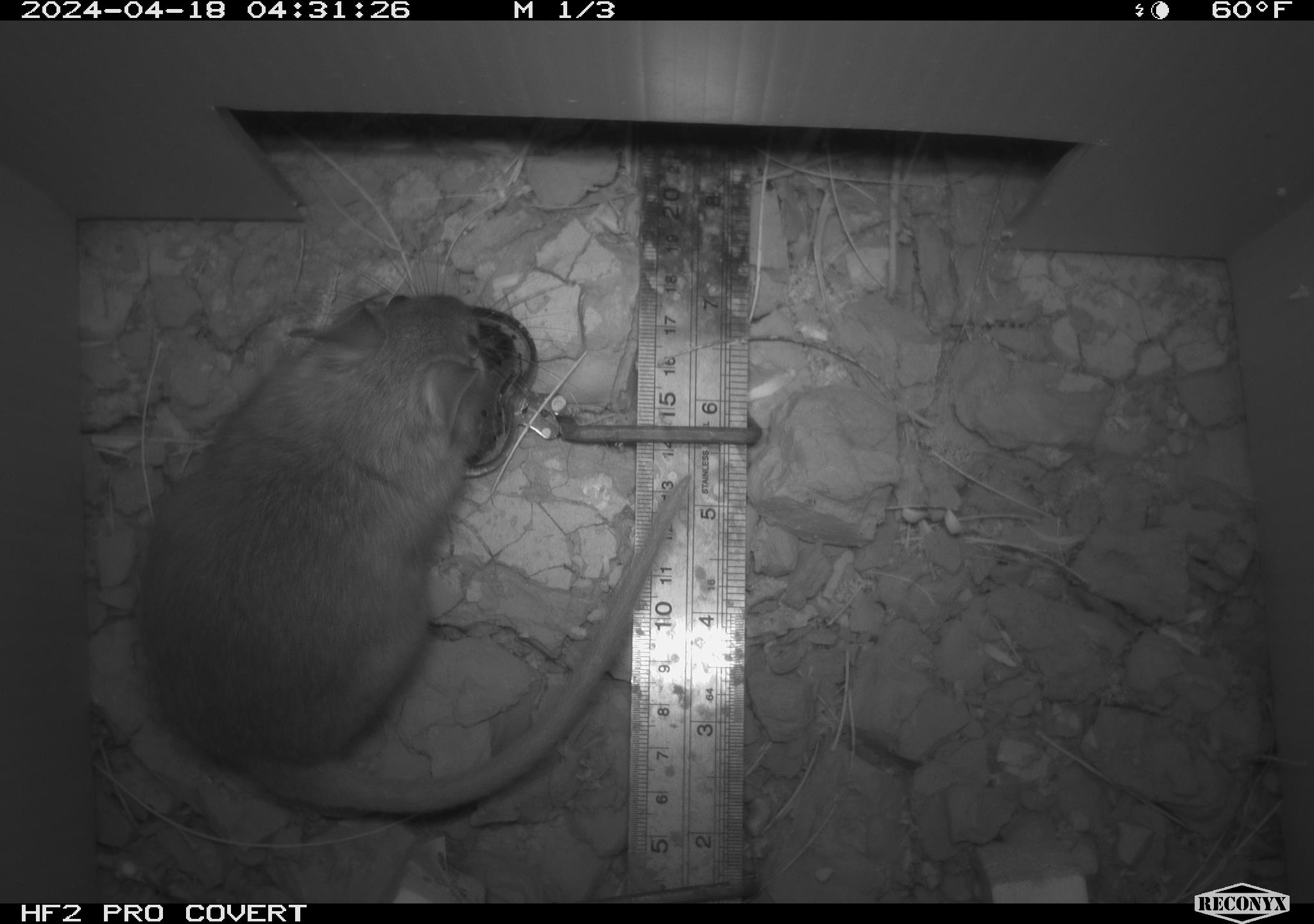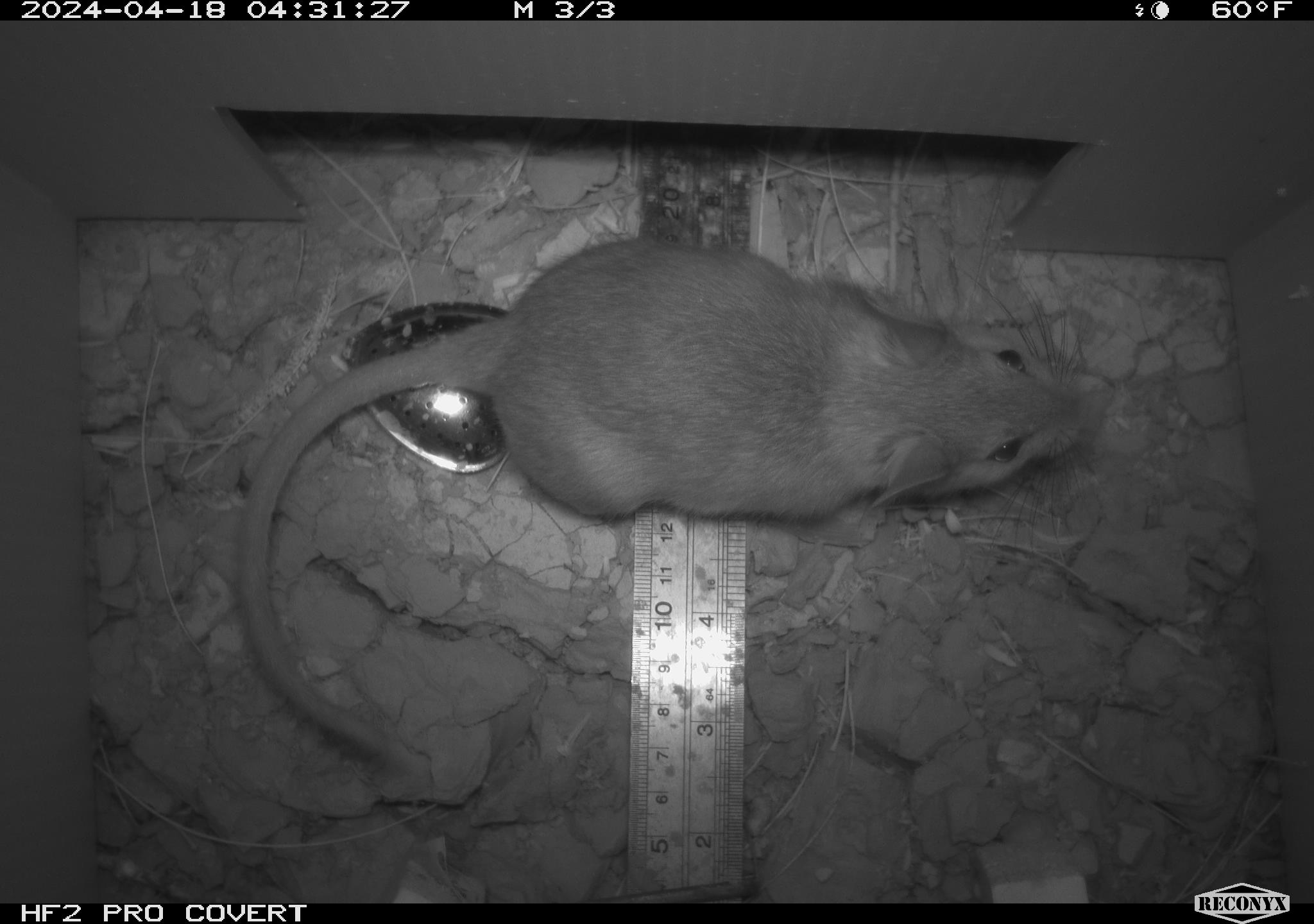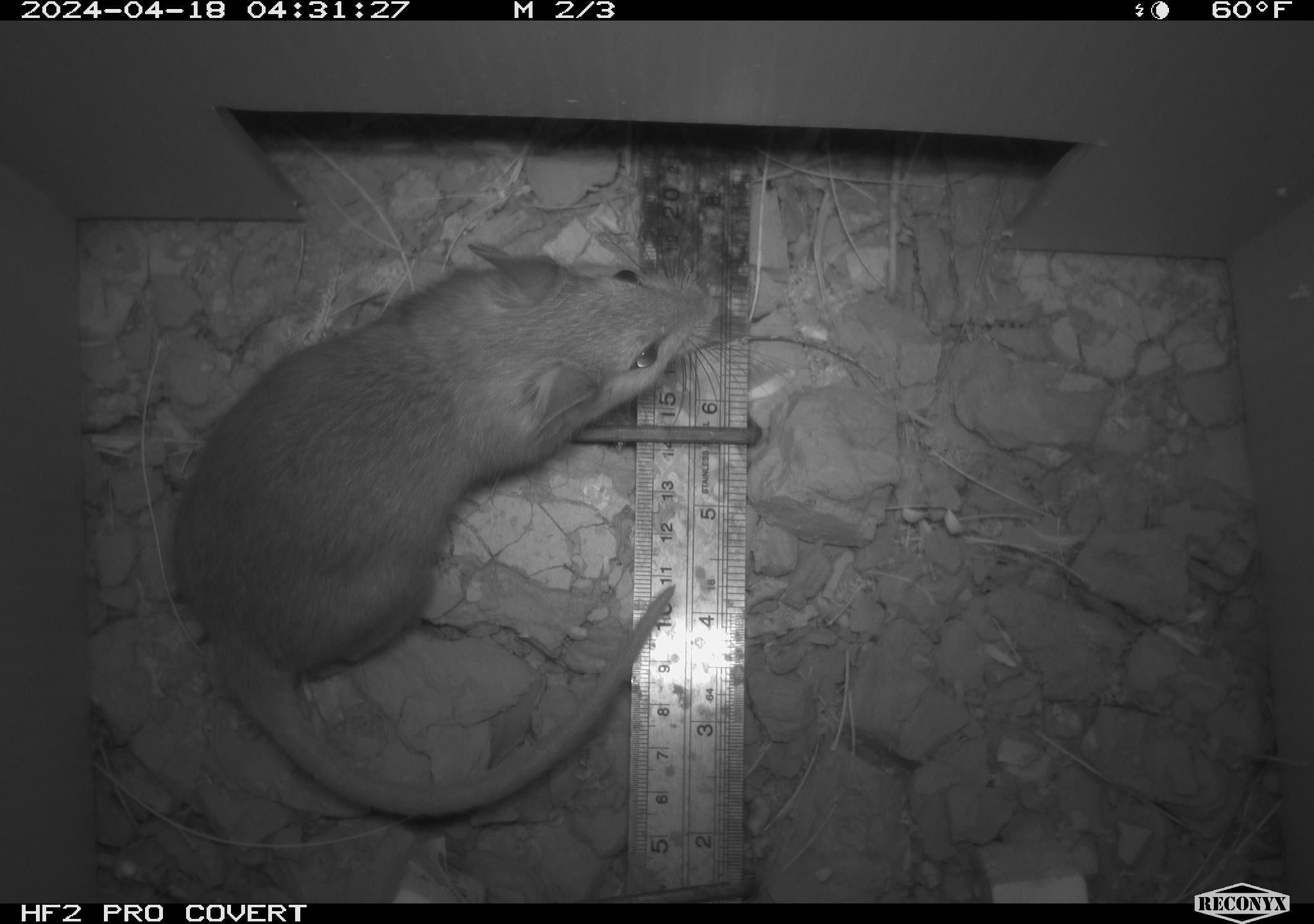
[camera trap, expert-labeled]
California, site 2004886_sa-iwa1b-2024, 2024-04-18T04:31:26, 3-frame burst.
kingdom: Animalia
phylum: Chordata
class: Mammalia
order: Rodentia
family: Cricetidae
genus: Neotoma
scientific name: Neotoma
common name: pack rat or woodrat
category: neotoma species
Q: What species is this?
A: Neotoma species (pack rat or woodrat) (Neotoma).